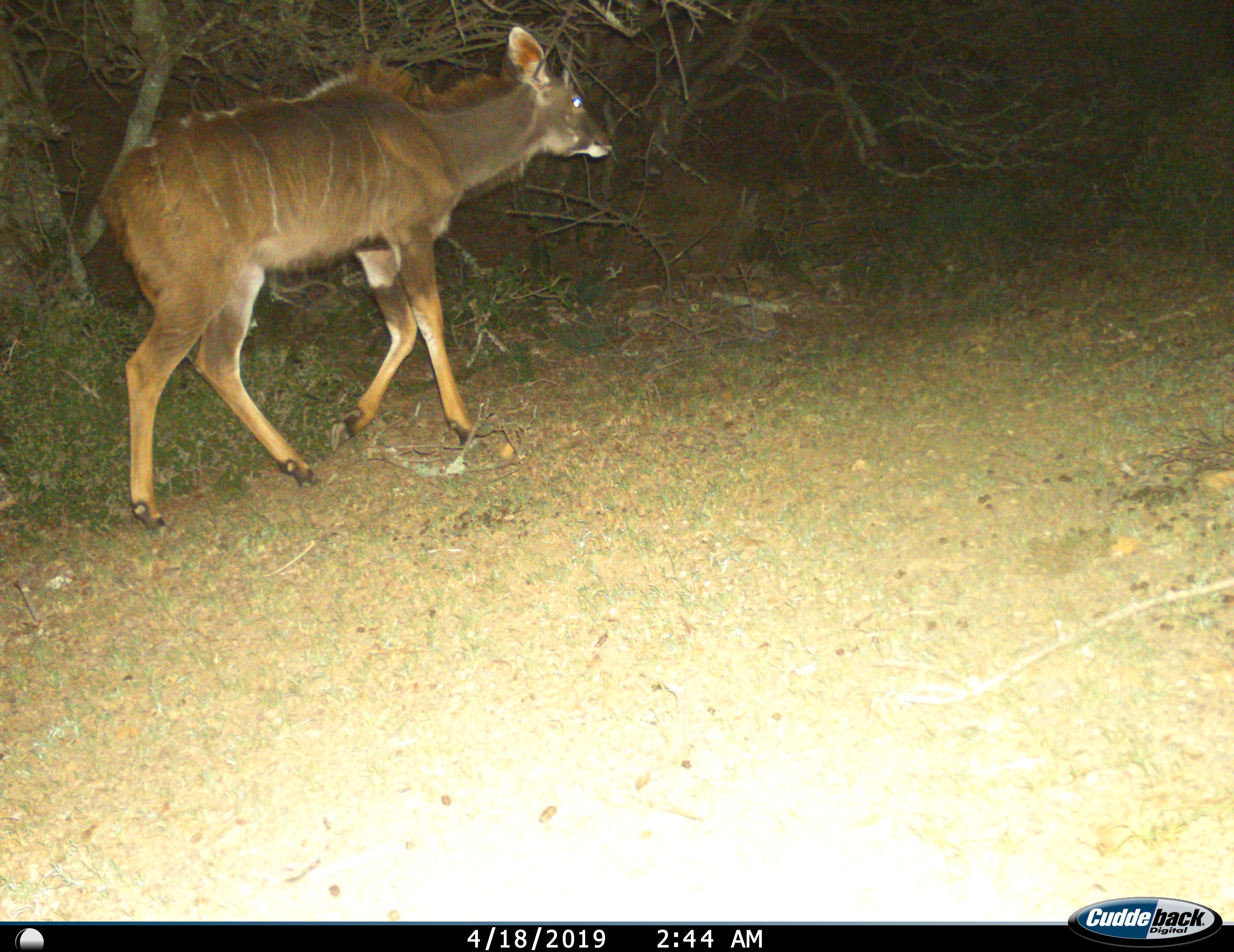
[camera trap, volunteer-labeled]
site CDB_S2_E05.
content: unidentified animal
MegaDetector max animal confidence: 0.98